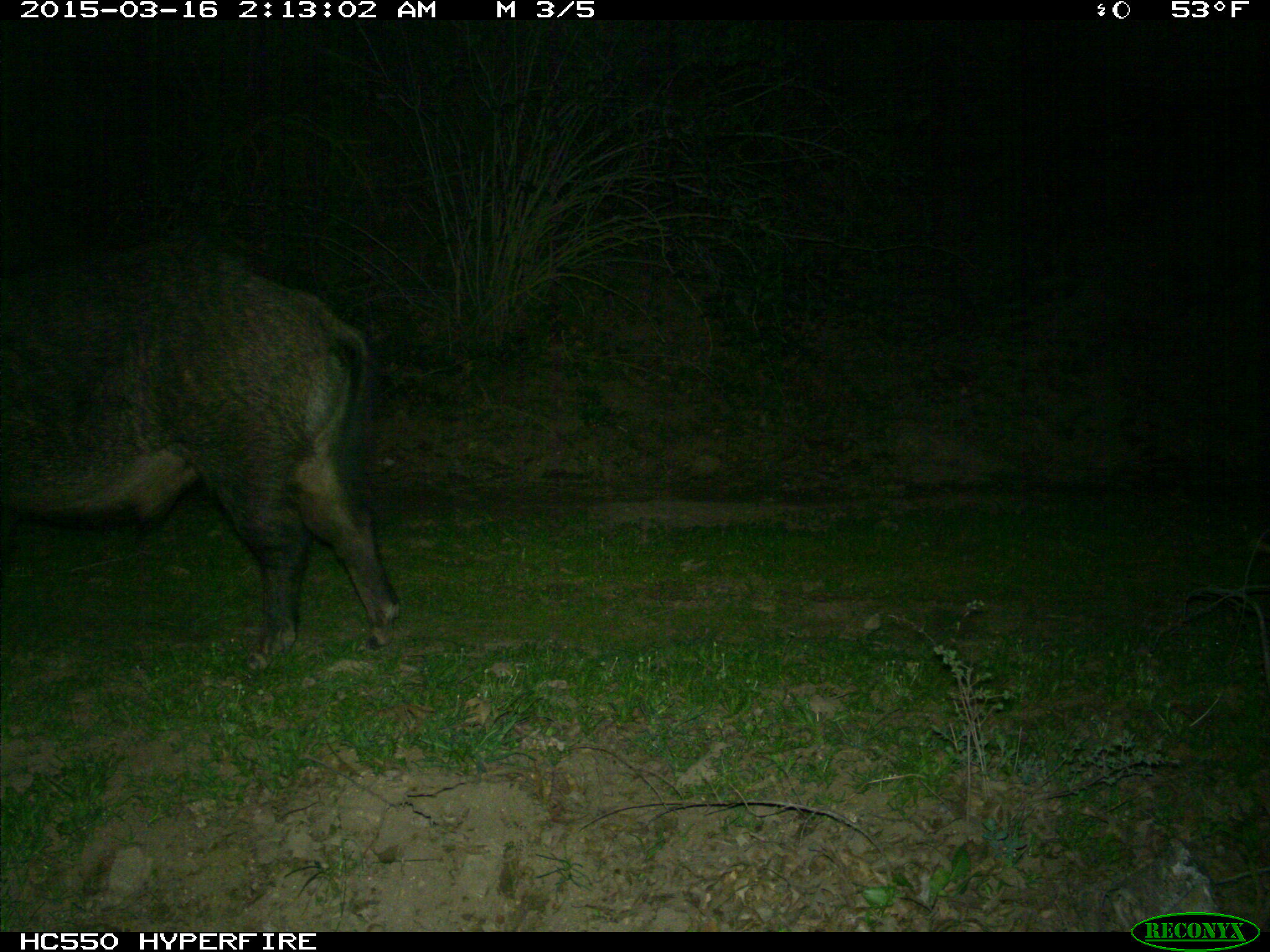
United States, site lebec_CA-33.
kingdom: Animalia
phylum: Chordata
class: Mammalia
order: Artiodactyla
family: Suidae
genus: Sus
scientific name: Sus scrofa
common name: wild boar